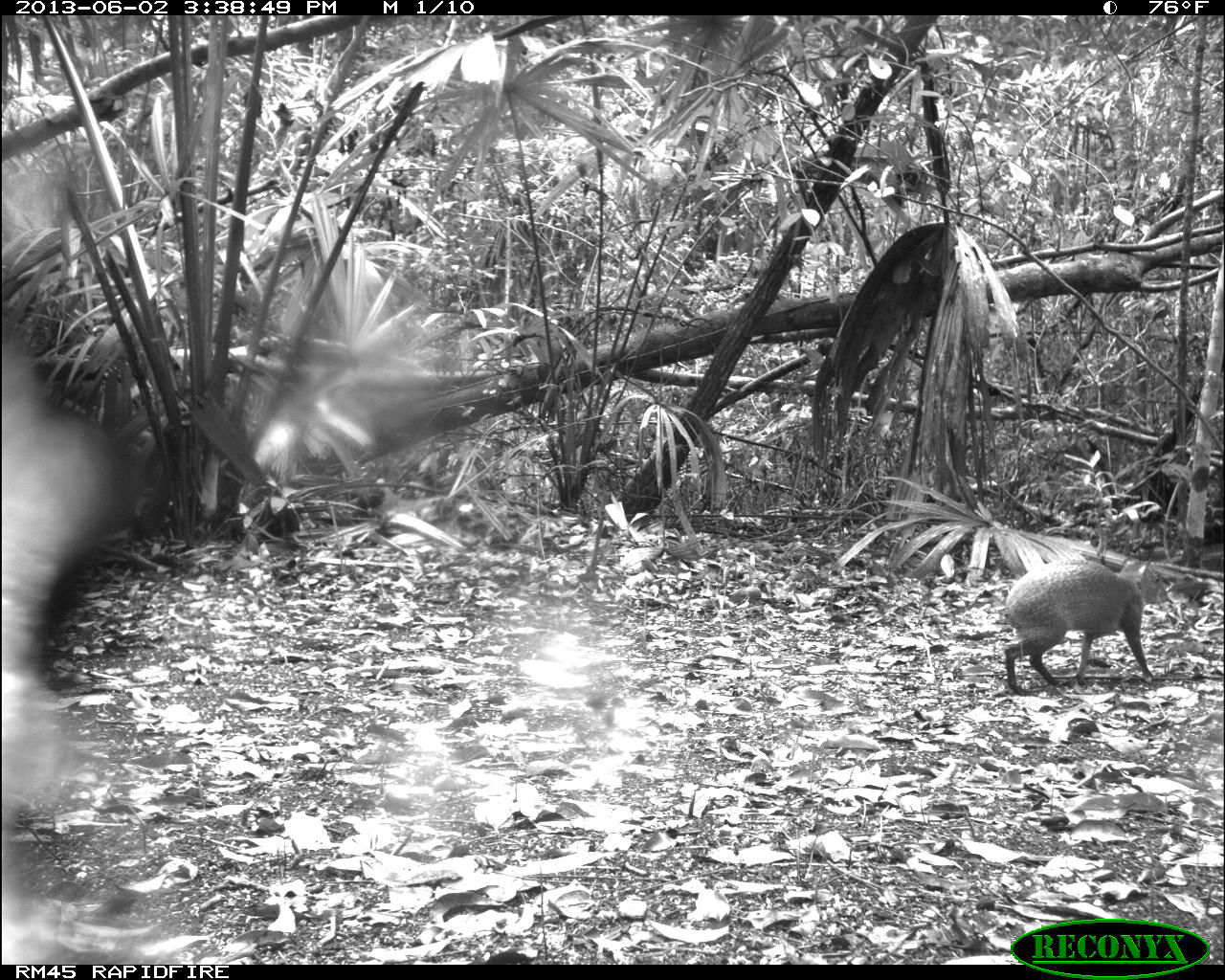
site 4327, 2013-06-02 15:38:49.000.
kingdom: Animalia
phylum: Chordata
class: Mammalia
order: Rodentia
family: Dasyproctidae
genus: Dasyprocta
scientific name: Dasyprocta punctata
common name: central american agouti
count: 1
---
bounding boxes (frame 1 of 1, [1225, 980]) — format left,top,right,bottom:
dasyprocta punctata: 1004,556,1169,697